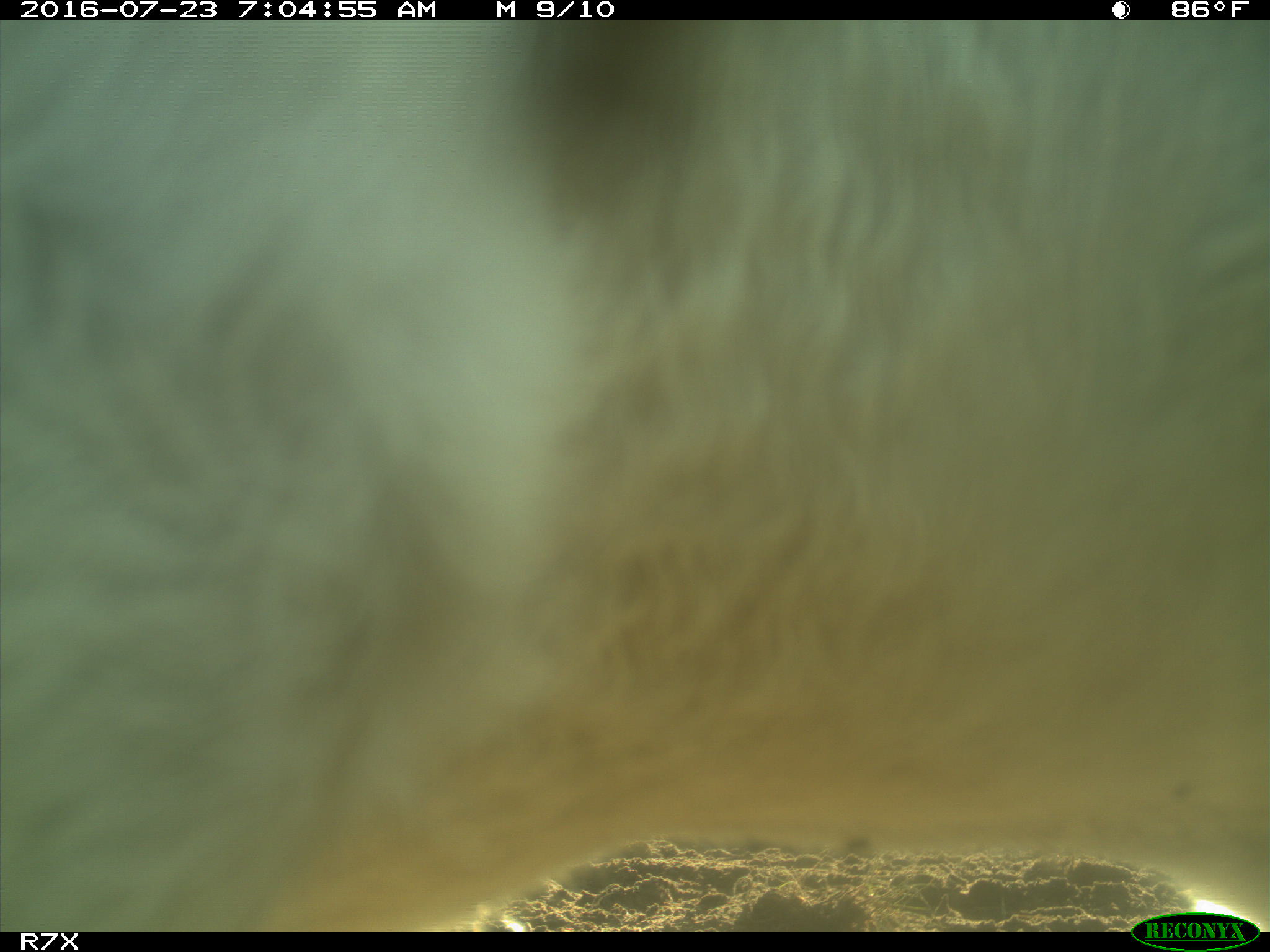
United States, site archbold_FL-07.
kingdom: Animalia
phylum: Chordata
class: Mammalia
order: Artiodactyla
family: Bovidae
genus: Bos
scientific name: Bos taurus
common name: domestic cow